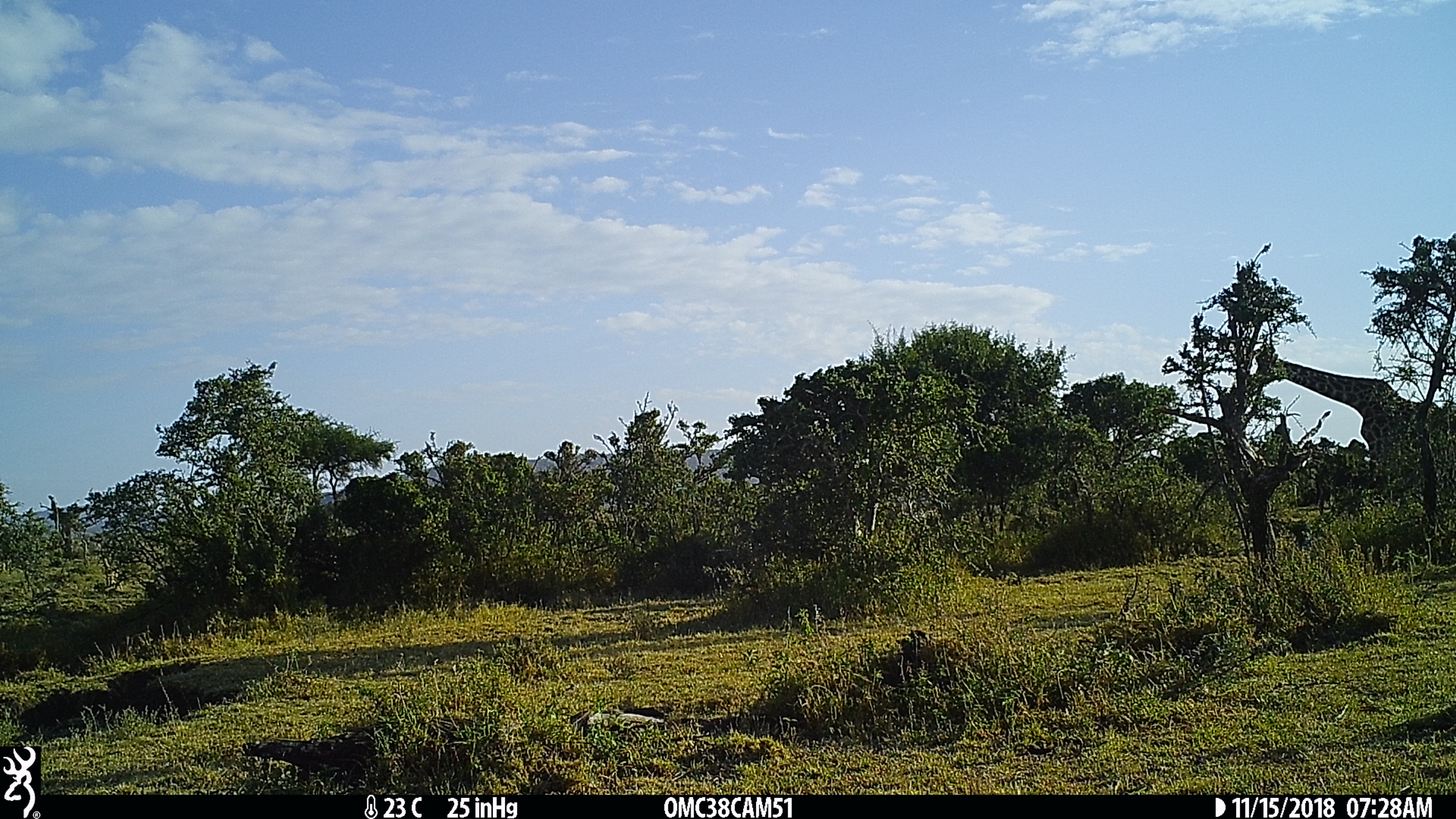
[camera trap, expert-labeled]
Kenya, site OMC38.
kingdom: Animalia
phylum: Chordata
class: Mammalia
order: Artiodactyla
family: Giraffidae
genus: Giraffa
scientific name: Giraffa camelopardalis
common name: northern giraffe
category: giraffe